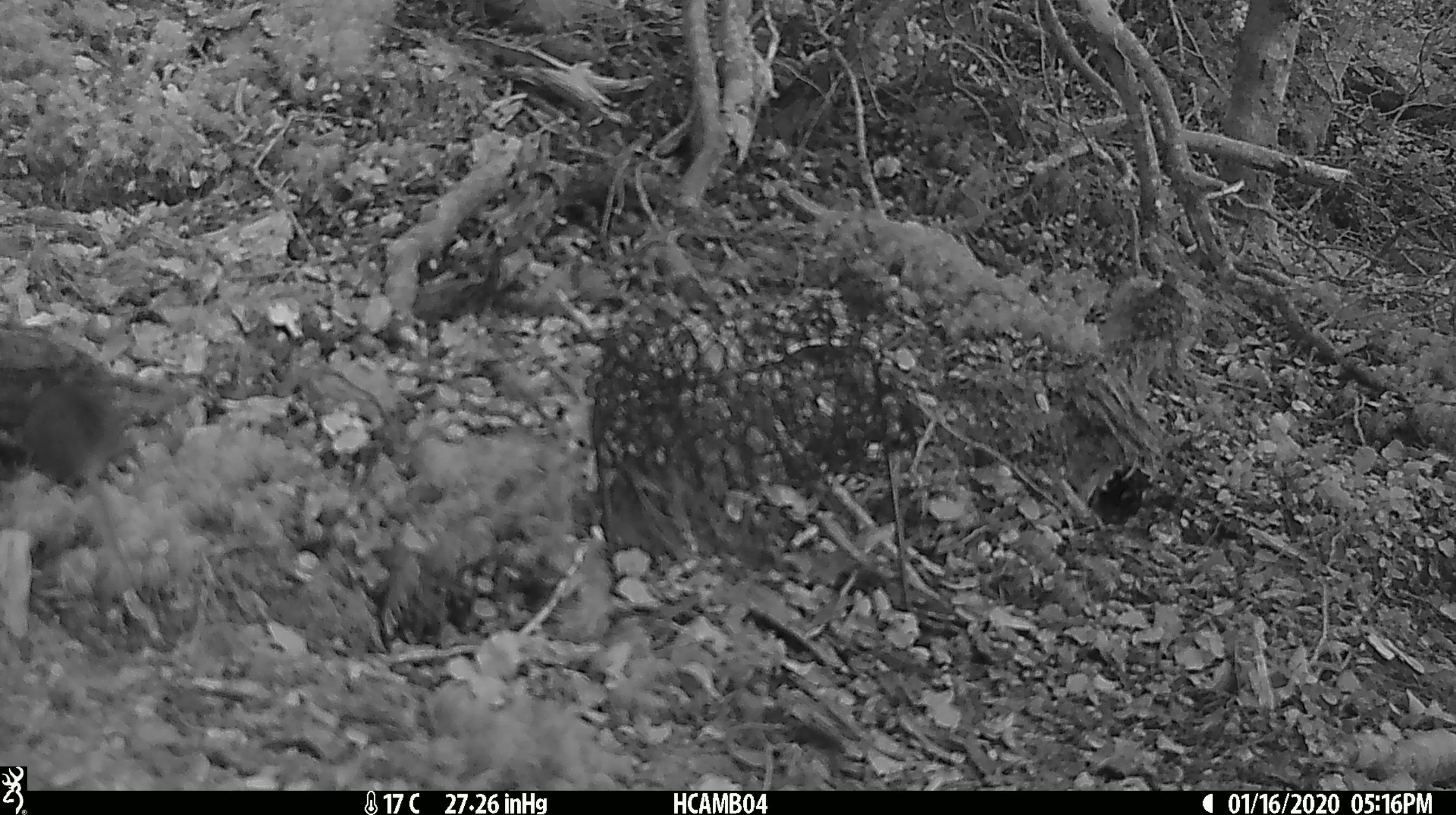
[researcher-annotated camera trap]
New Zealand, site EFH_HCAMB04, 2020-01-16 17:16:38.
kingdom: Animalia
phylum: Chordata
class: Mammalia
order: Rodentia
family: Muridae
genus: Mus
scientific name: Mus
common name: mouse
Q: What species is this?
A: Mouse (Mus).